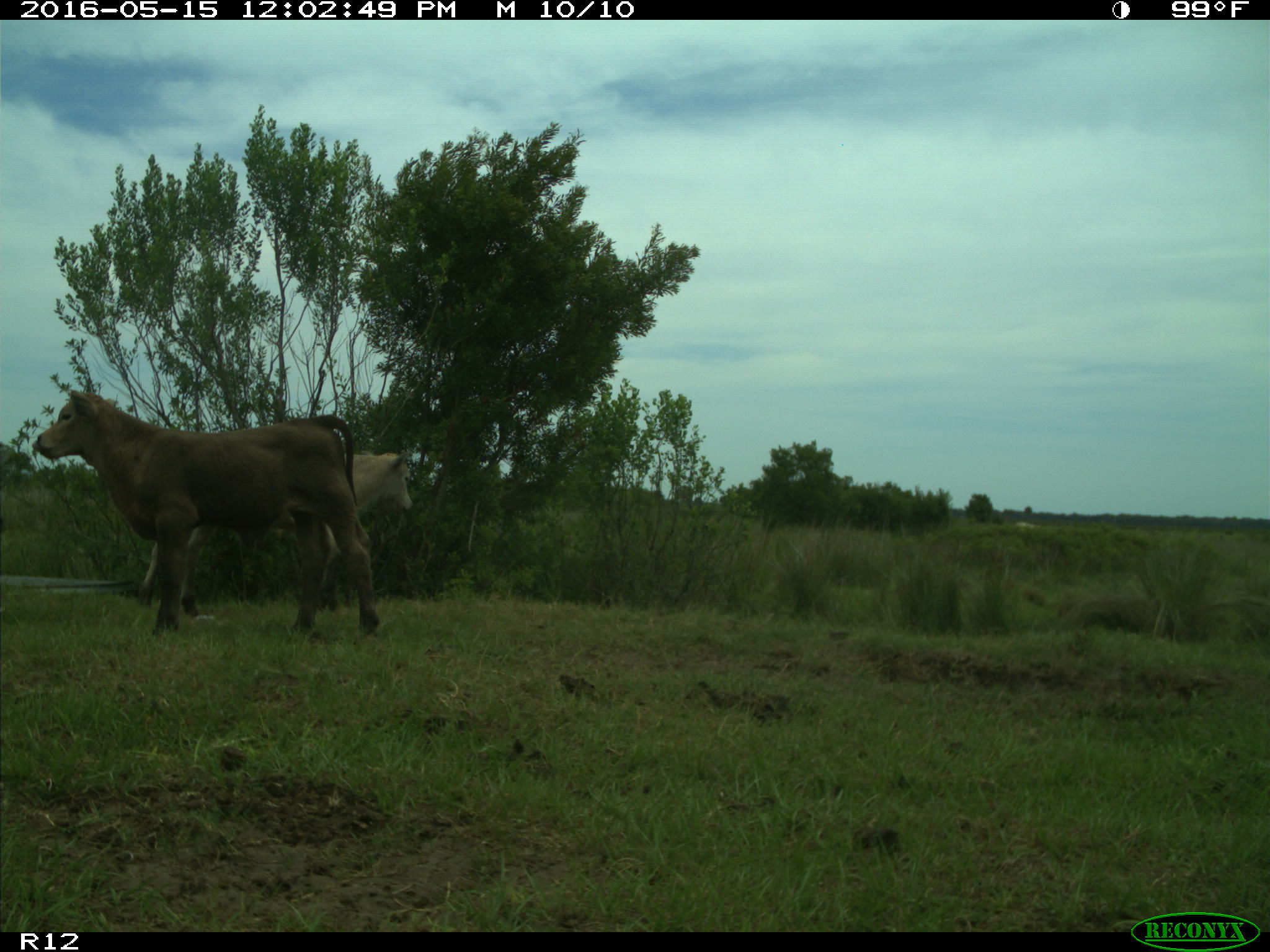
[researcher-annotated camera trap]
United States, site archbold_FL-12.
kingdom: Animalia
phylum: Chordata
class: Mammalia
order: Artiodactyla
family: Bovidae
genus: Bos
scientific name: Bos taurus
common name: domestic cow